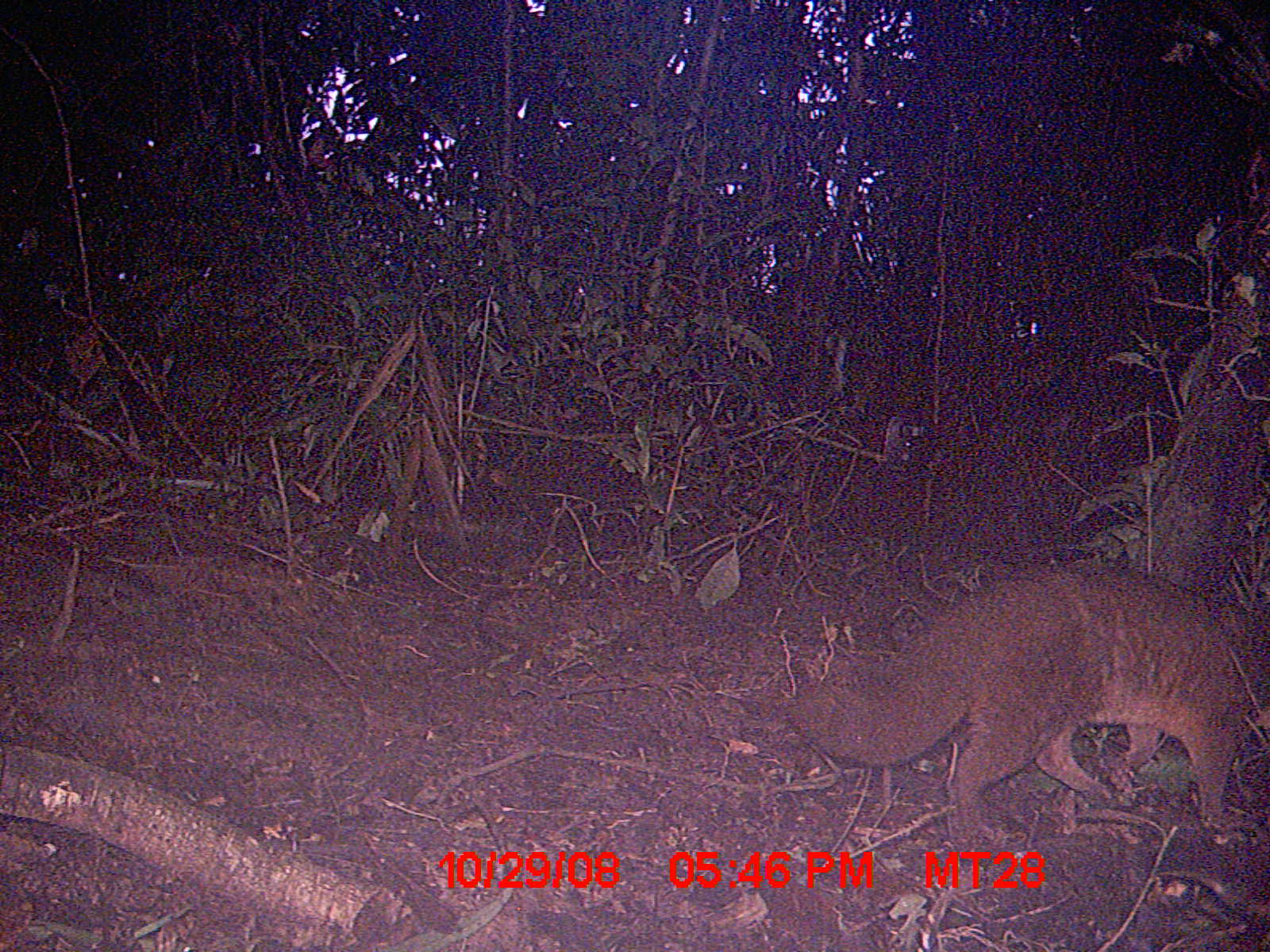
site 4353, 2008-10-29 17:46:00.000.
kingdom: Animalia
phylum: Chordata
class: Aves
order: Cuculiformes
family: Cuculidae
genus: Coua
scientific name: Coua serriana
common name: red-breasted coua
Coua serriana (red-breasted coua), count 3.